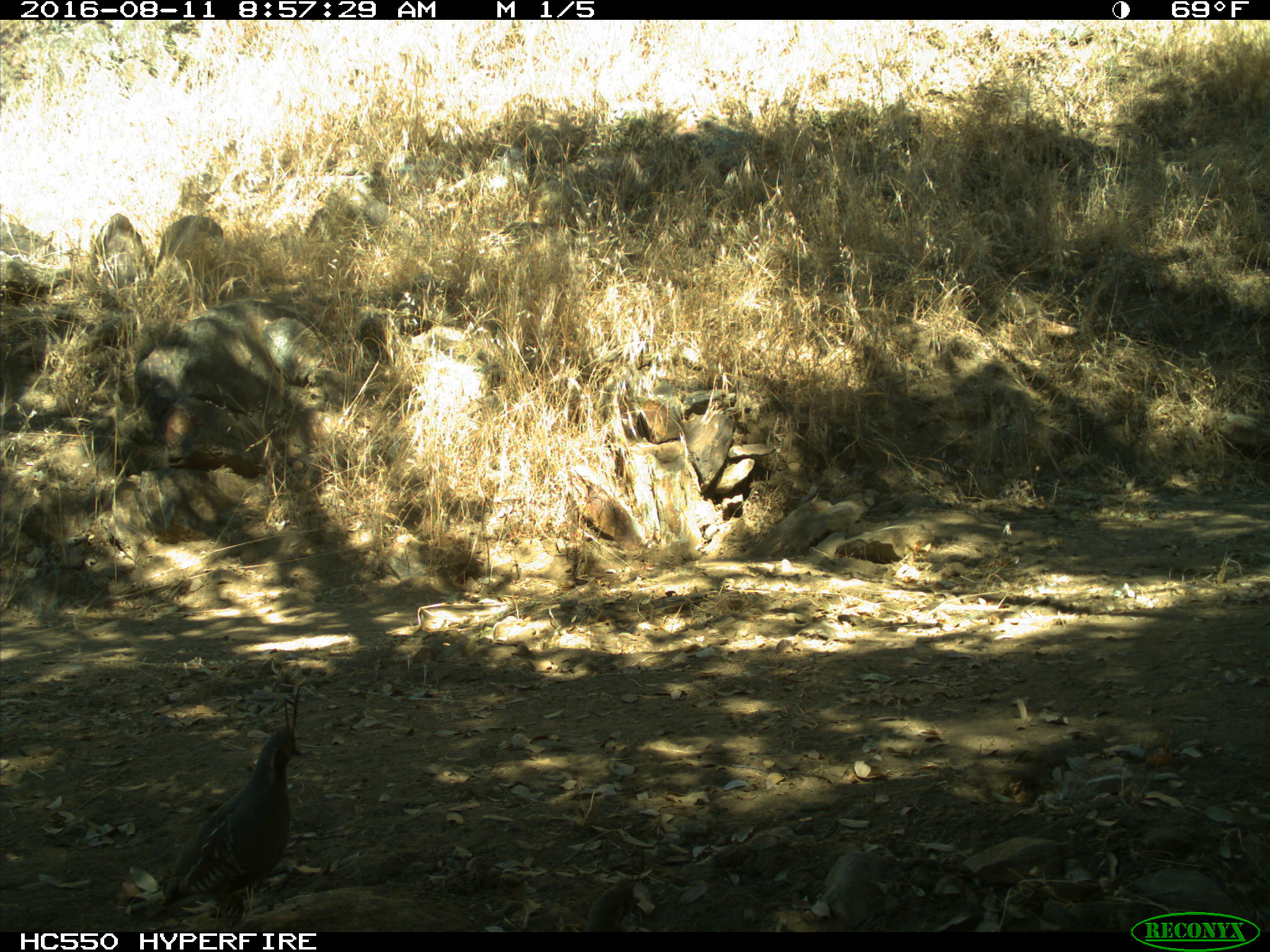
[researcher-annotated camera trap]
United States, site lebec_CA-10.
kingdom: Animalia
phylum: Chordata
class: Aves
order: Galliformes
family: Odontophoridae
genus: Callipepla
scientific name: Callipepla californica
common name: california quail